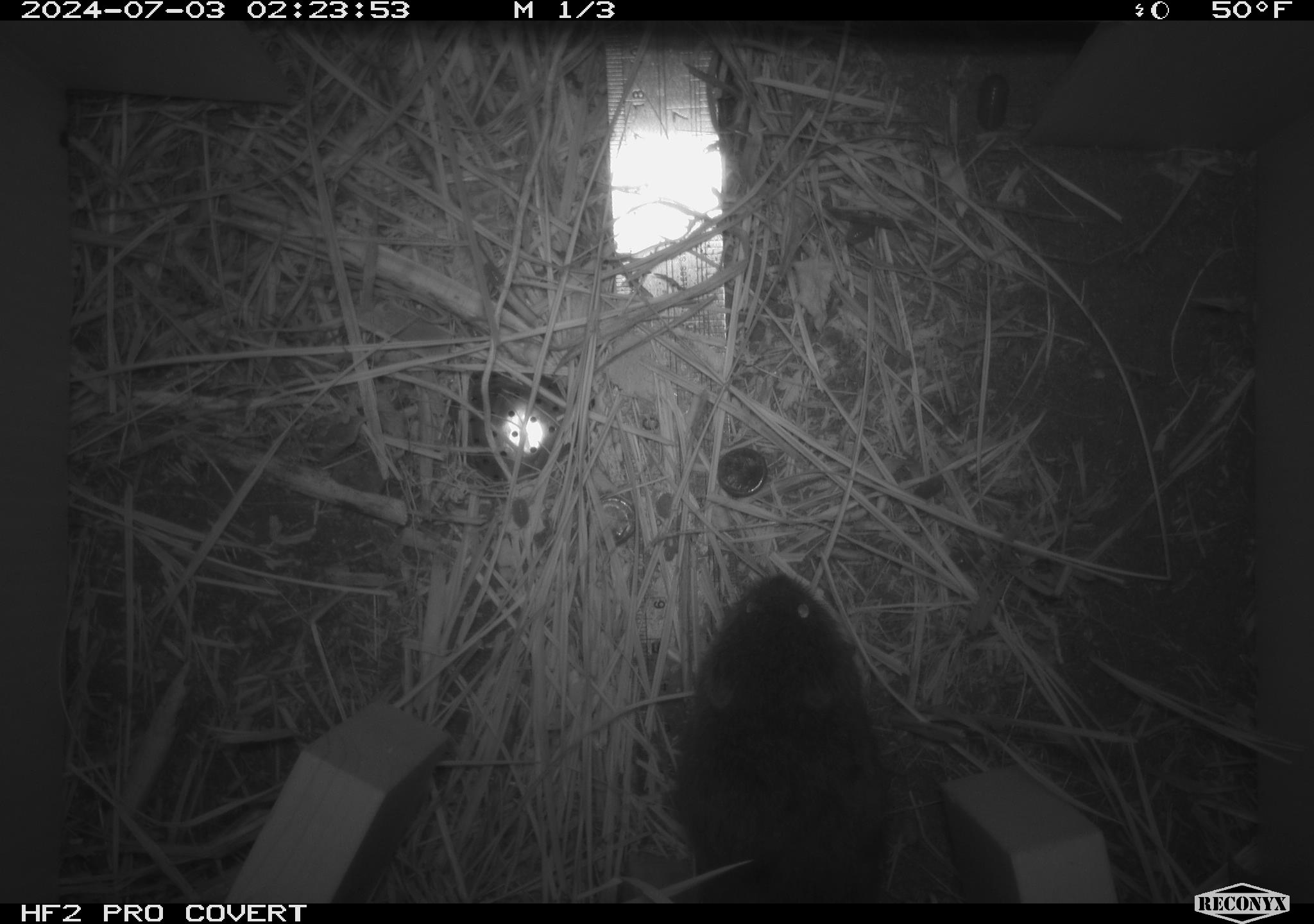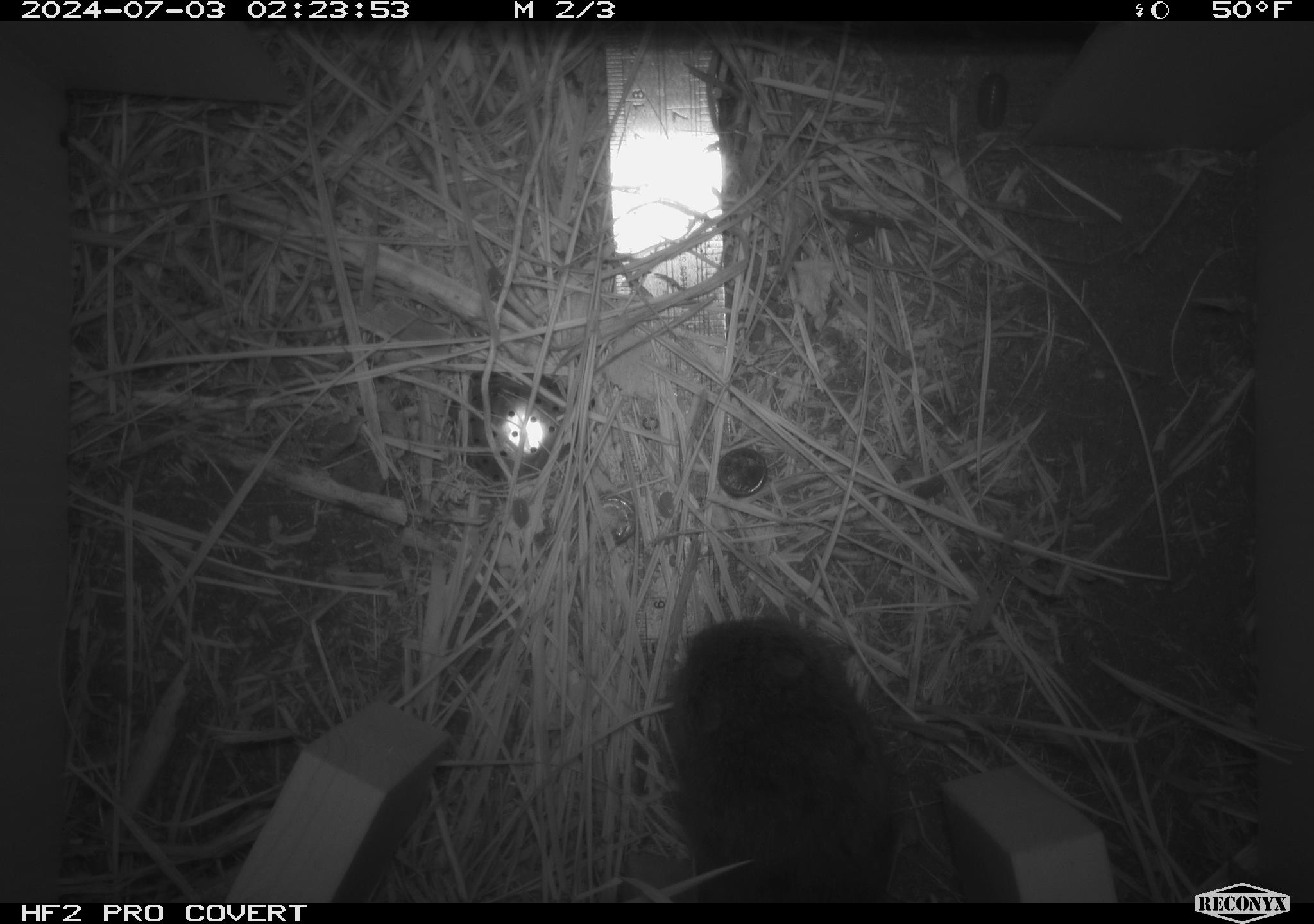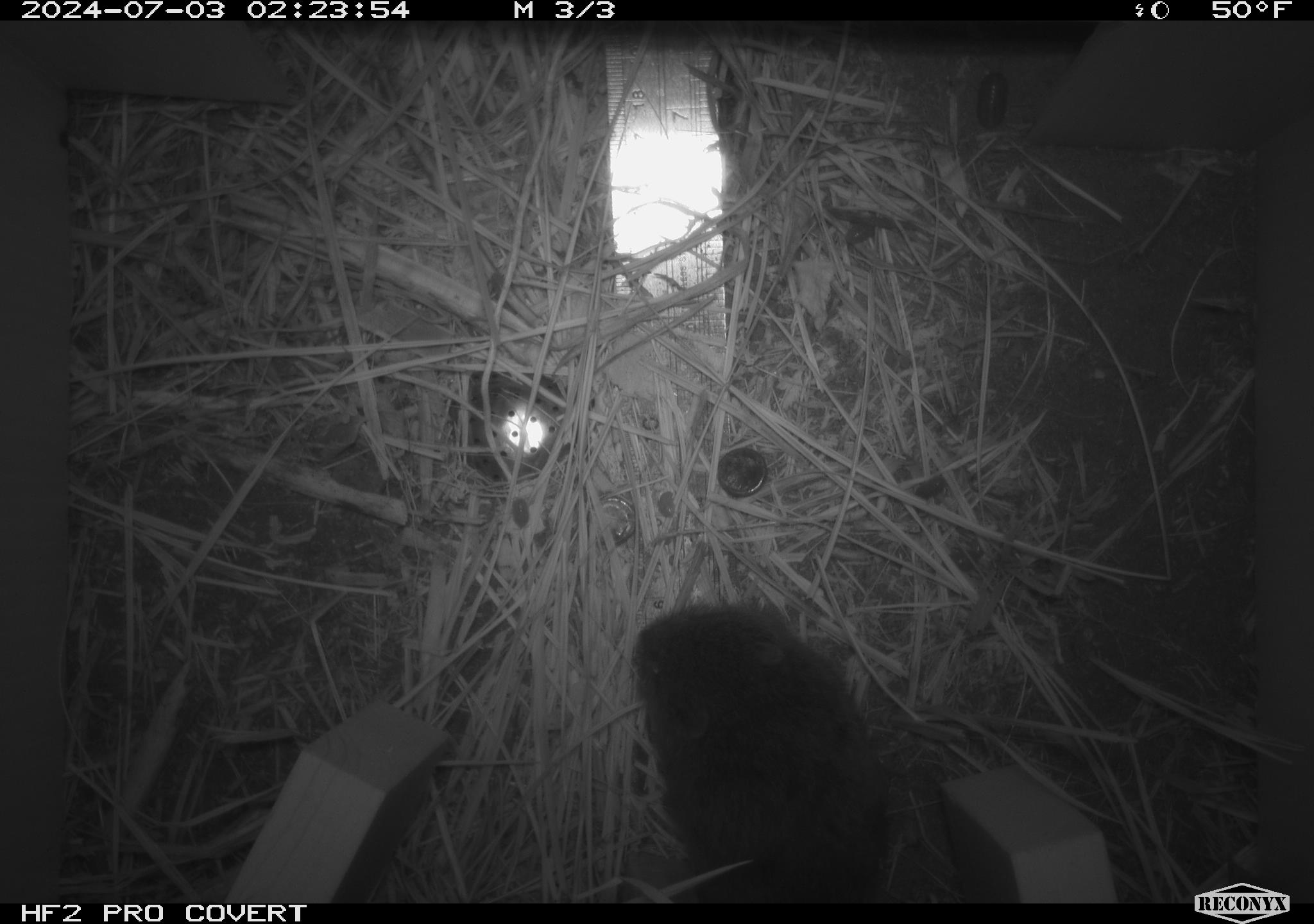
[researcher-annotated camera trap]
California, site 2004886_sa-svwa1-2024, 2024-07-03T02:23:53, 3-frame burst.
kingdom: Animalia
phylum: Chordata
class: Mammalia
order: Rodentia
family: Cricetidae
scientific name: Arvicolinae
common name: voles, lemmings, and muskrats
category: arvicolinae subfamily